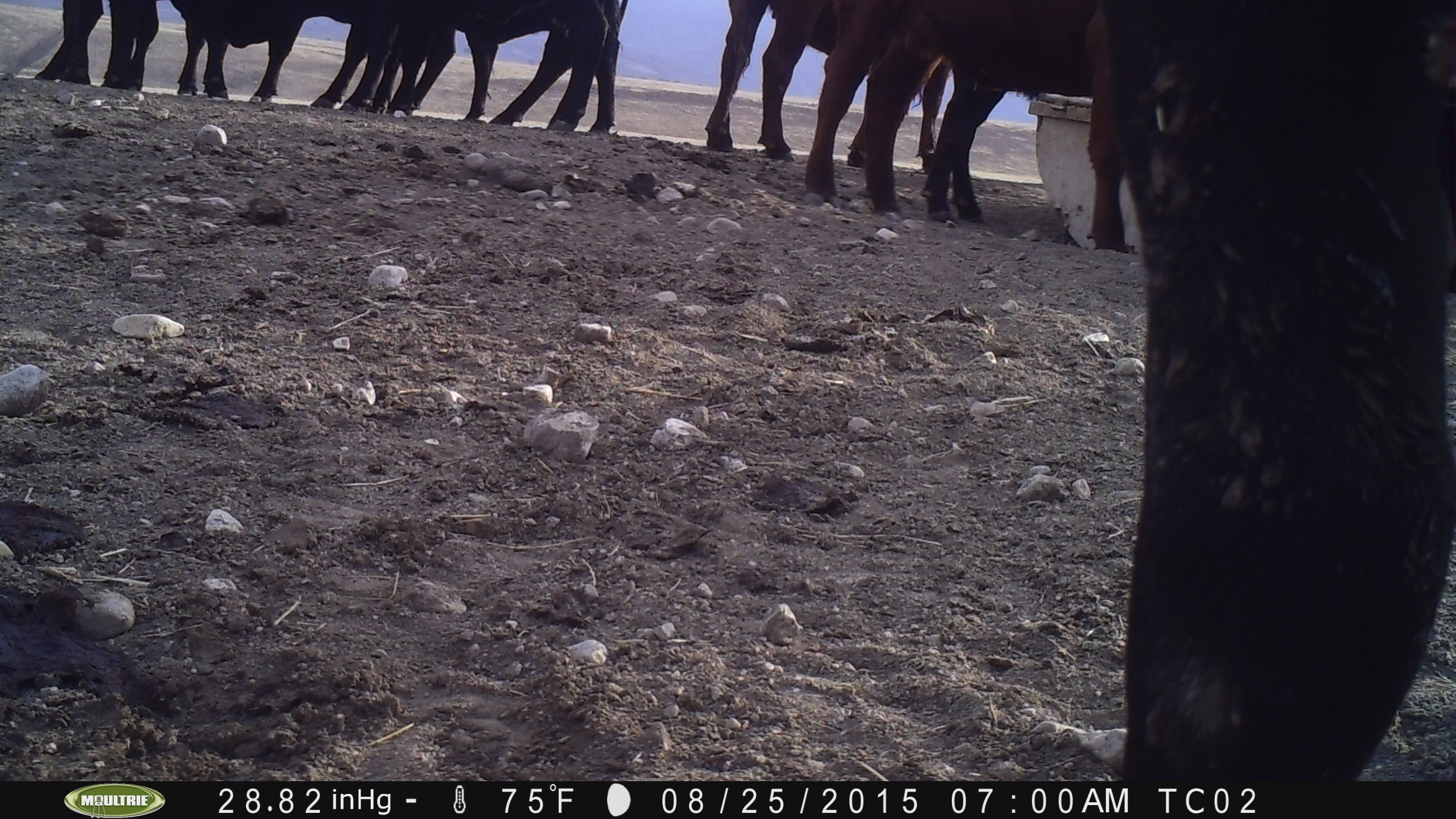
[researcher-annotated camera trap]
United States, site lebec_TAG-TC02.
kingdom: Animalia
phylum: Chordata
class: Mammalia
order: Artiodactyla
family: Bovidae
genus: Bos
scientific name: Bos taurus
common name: domestic cow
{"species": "Bos taurus (domestic cow)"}